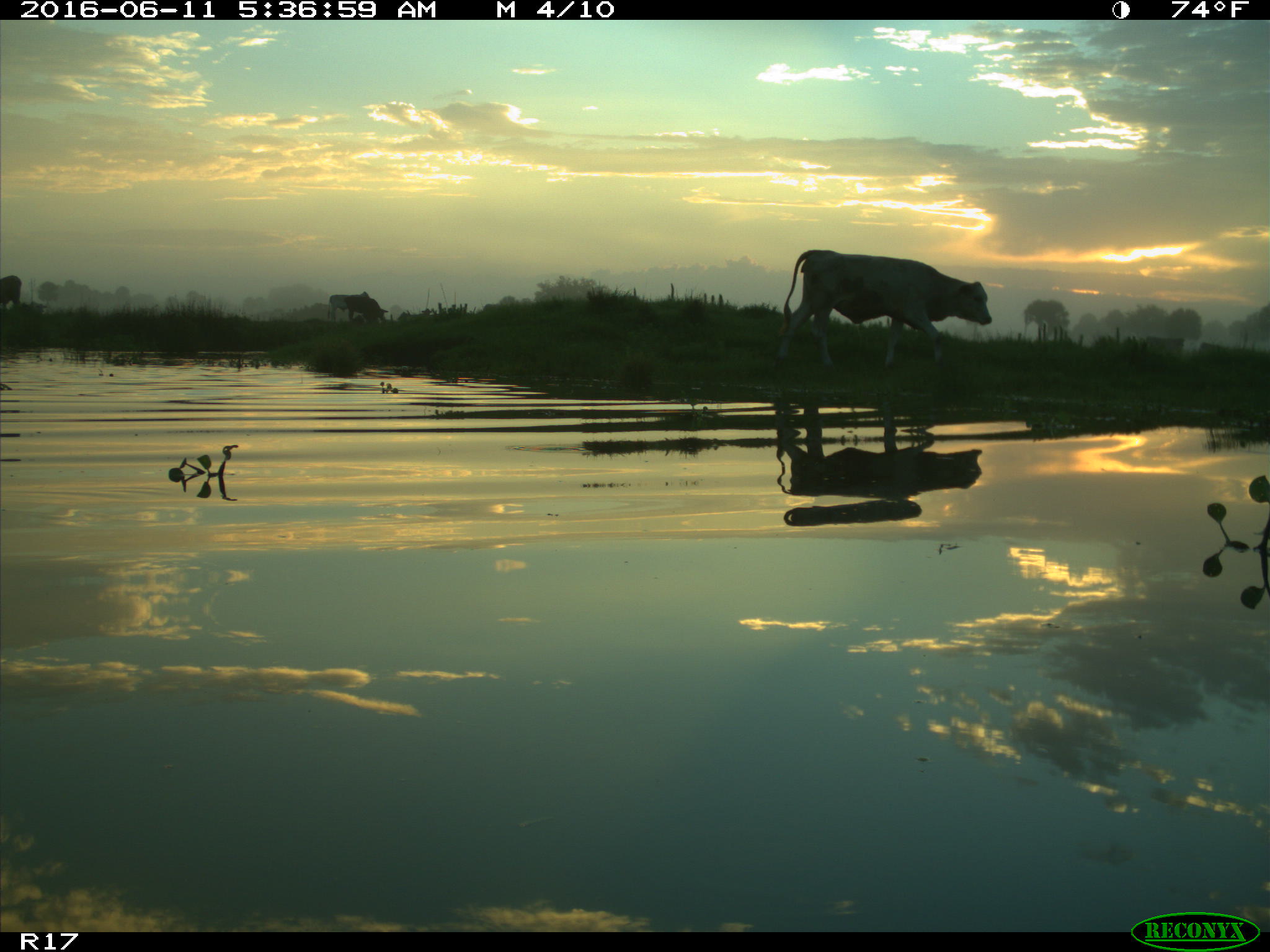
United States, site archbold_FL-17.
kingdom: Animalia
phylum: Chordata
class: Mammalia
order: Artiodactyla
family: Bovidae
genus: Bos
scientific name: Bos taurus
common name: domestic cow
Bos taurus (domestic cow).